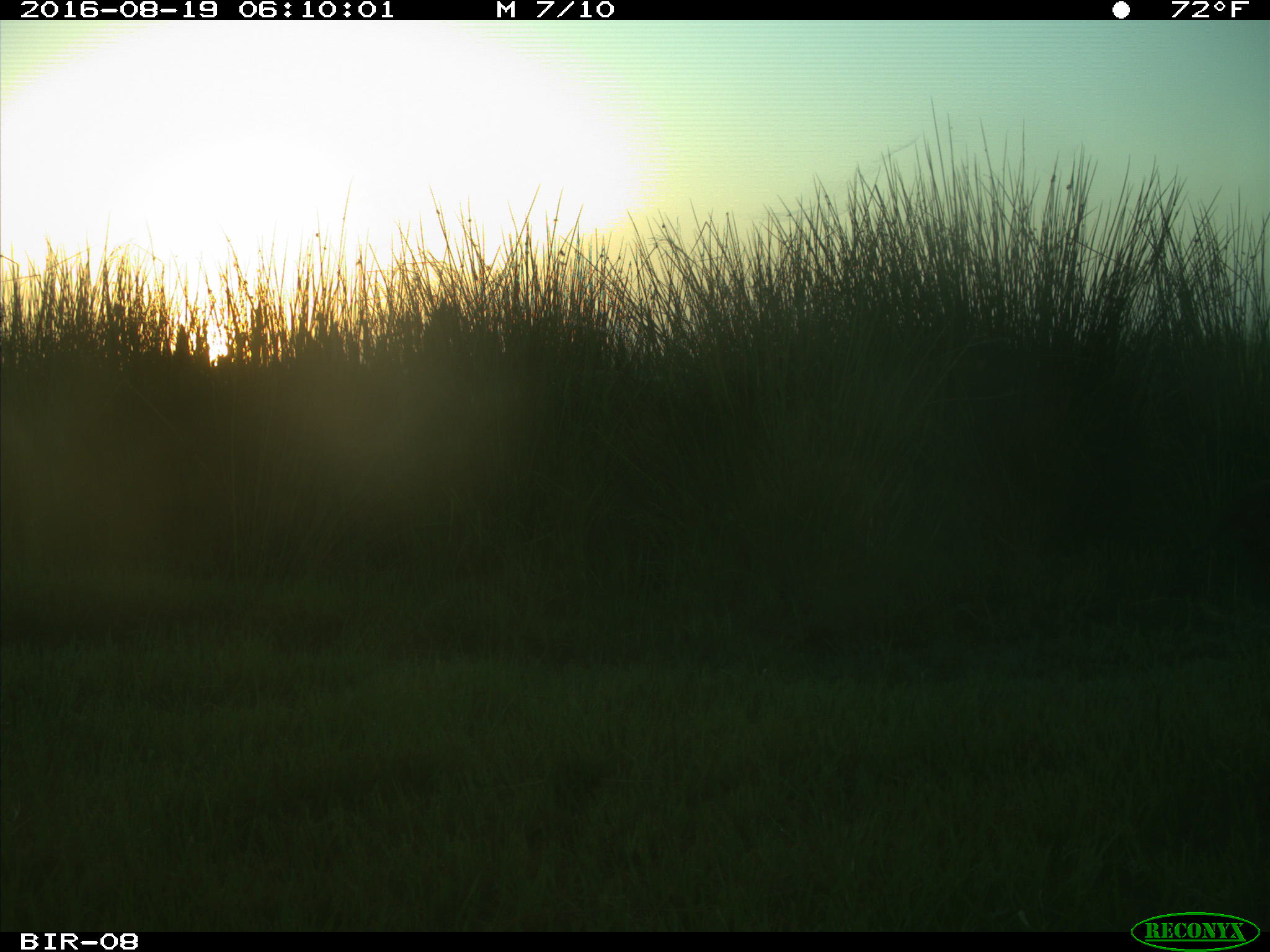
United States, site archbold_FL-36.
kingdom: Animalia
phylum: Chordata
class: Mammalia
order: Carnivora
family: Procyonidae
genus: Procyon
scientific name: Procyon lotor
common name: common raccoon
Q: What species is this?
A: Procyon lotor (common raccoon).